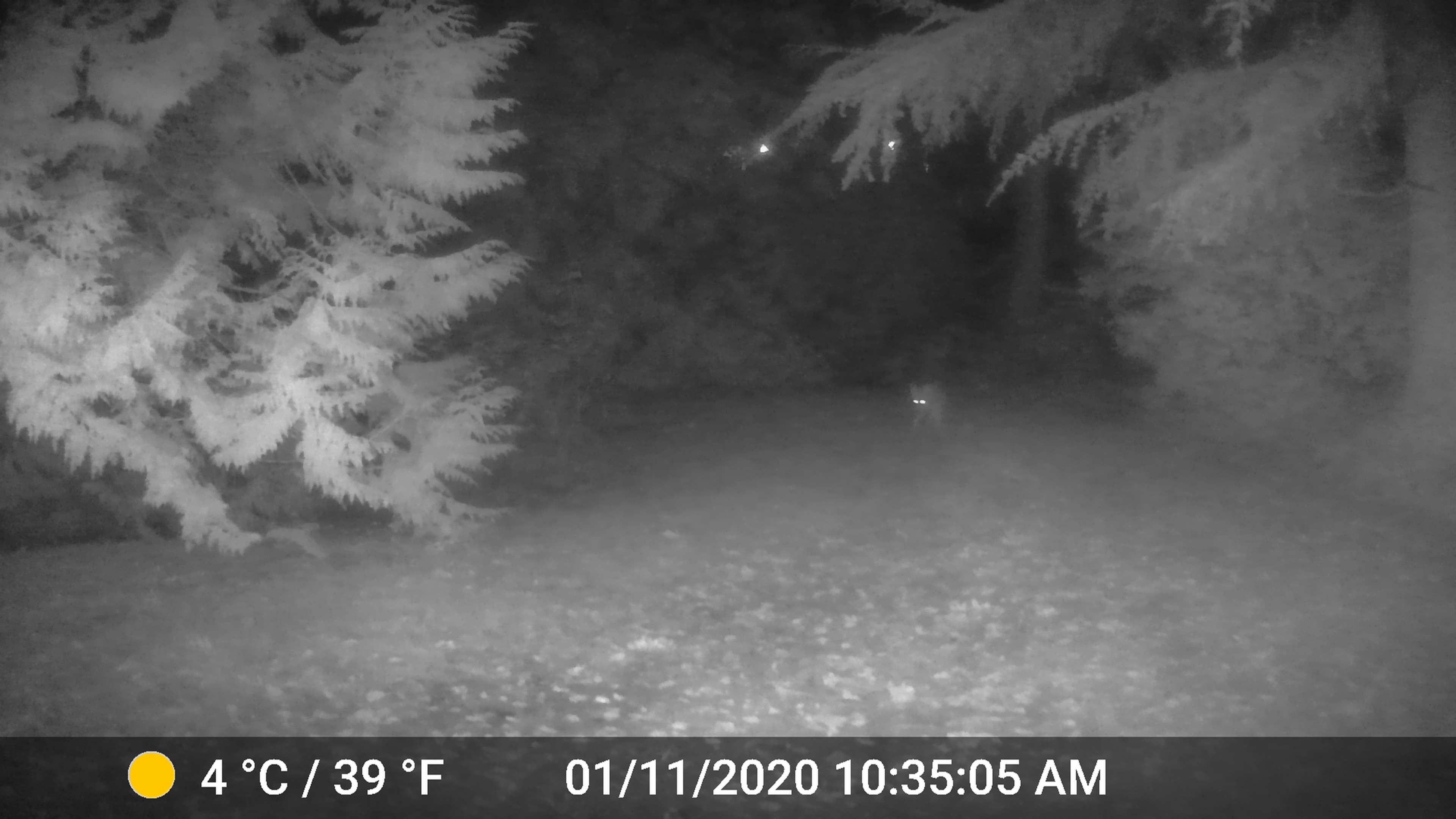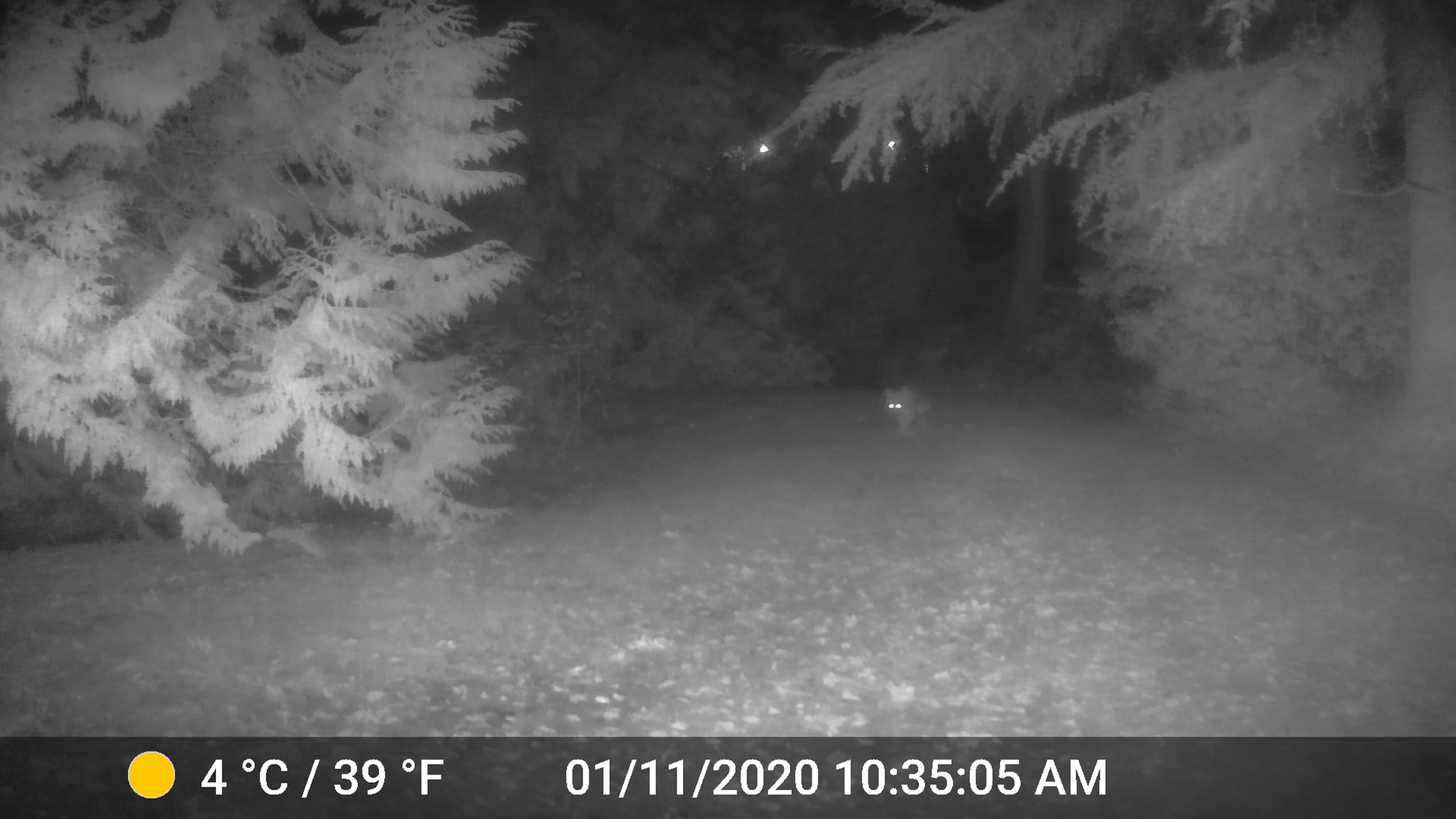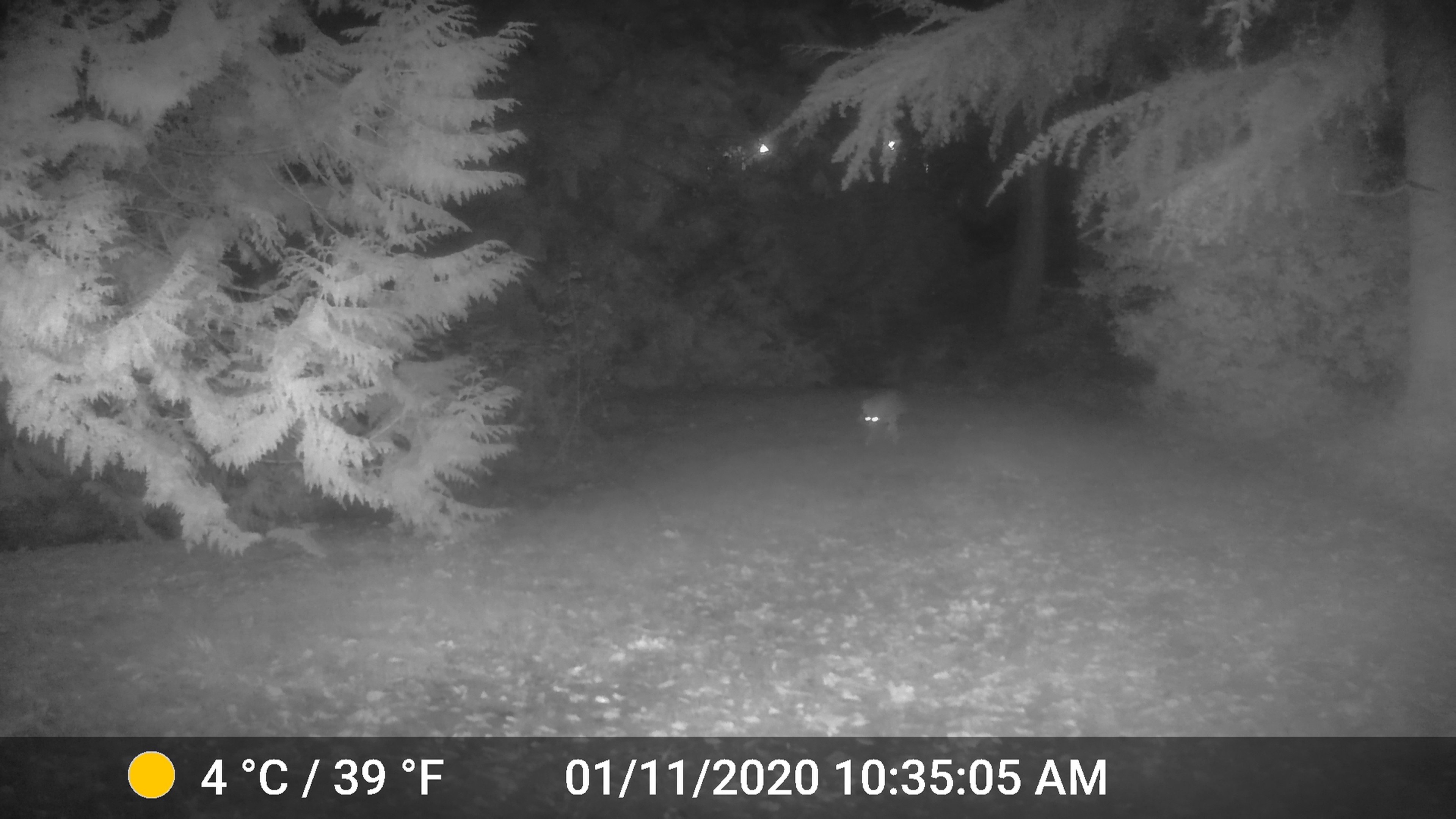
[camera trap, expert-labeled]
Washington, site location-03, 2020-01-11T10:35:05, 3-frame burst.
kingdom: Animalia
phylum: Chordata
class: Mammalia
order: Carnivora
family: Canidae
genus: Canis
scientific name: Canis latrans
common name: coyote